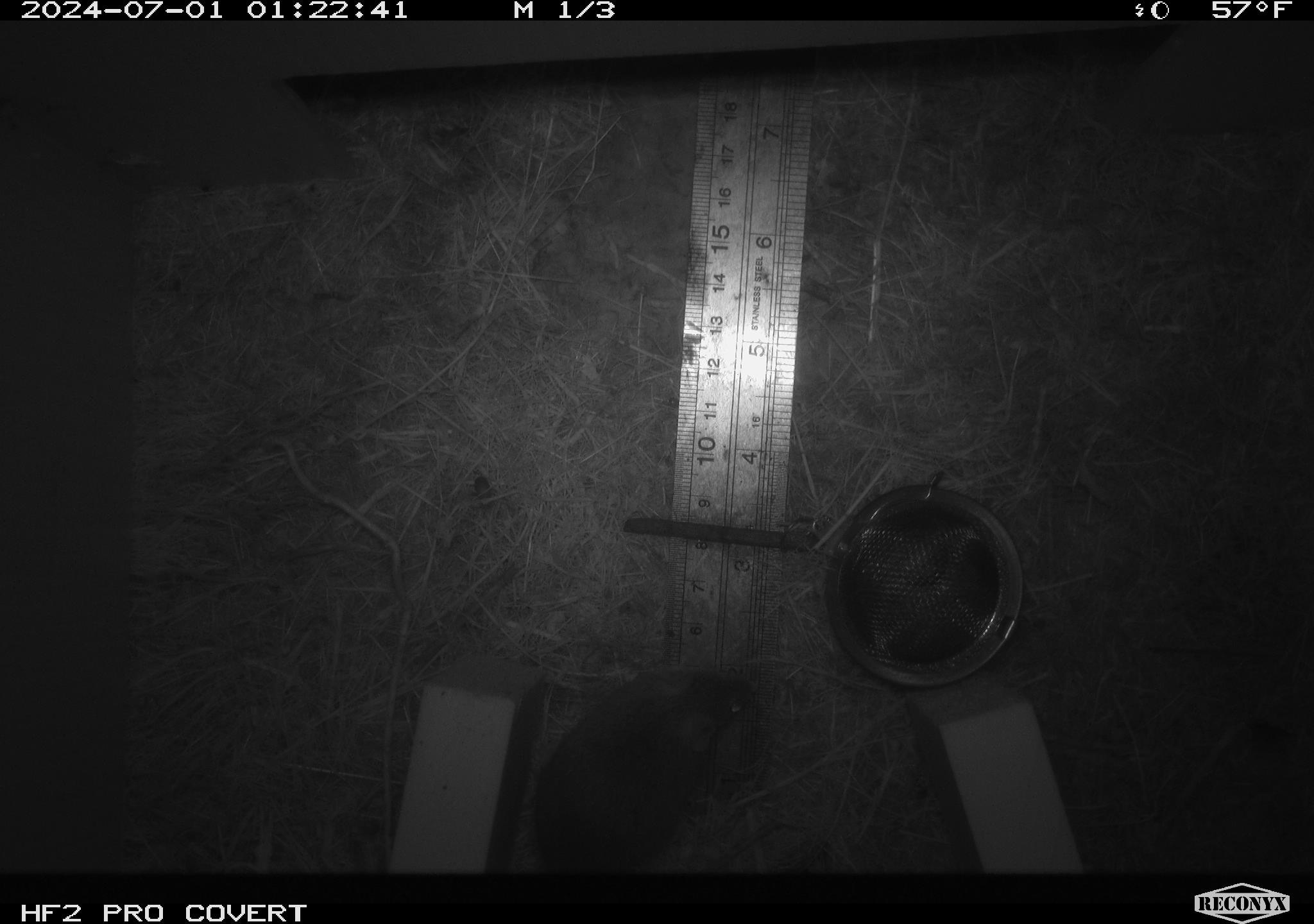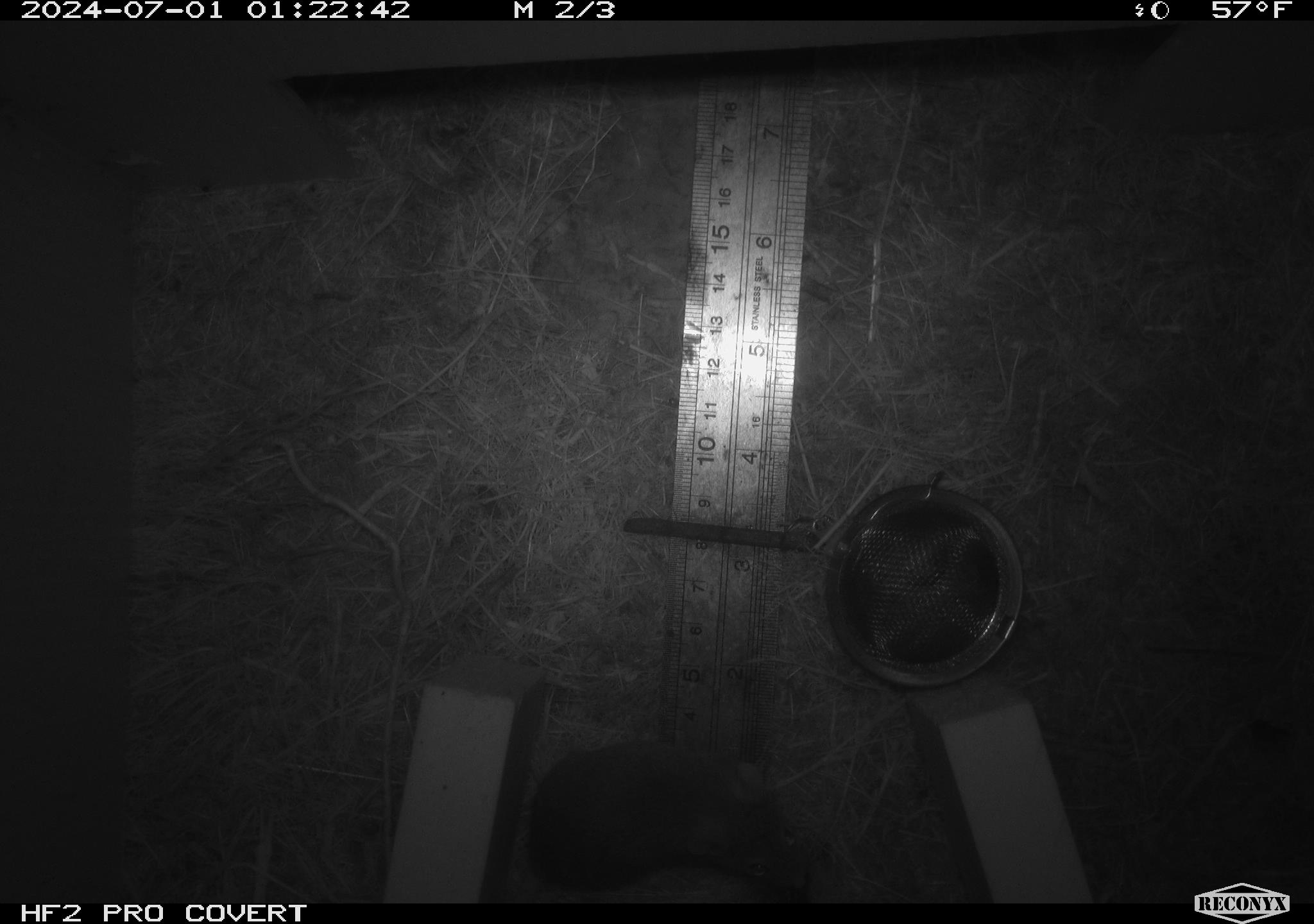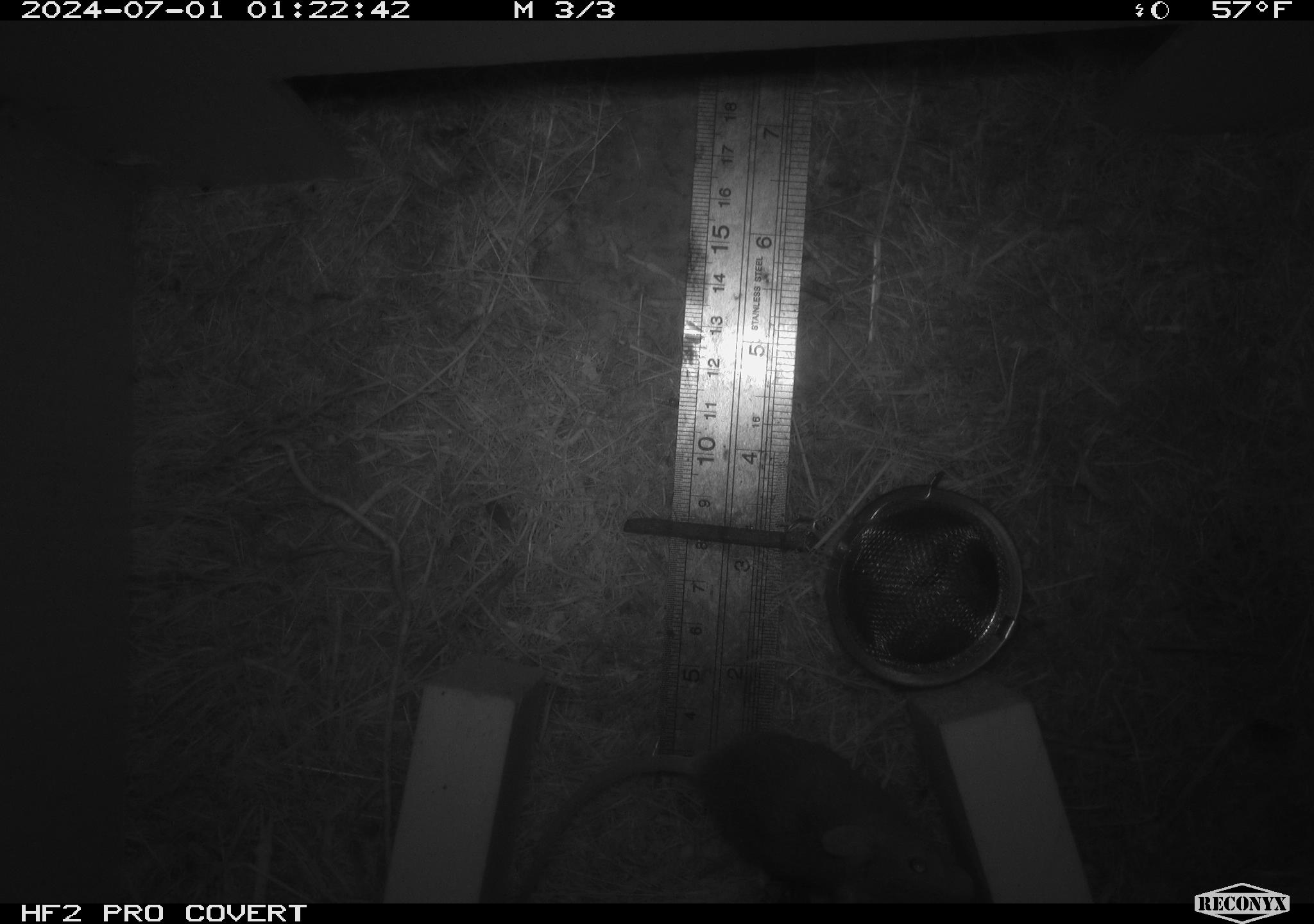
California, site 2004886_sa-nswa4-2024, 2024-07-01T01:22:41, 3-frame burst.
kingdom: Animalia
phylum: Chordata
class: Mammalia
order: Rodentia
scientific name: Rodentia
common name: rodent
Rodent (Rodentia).